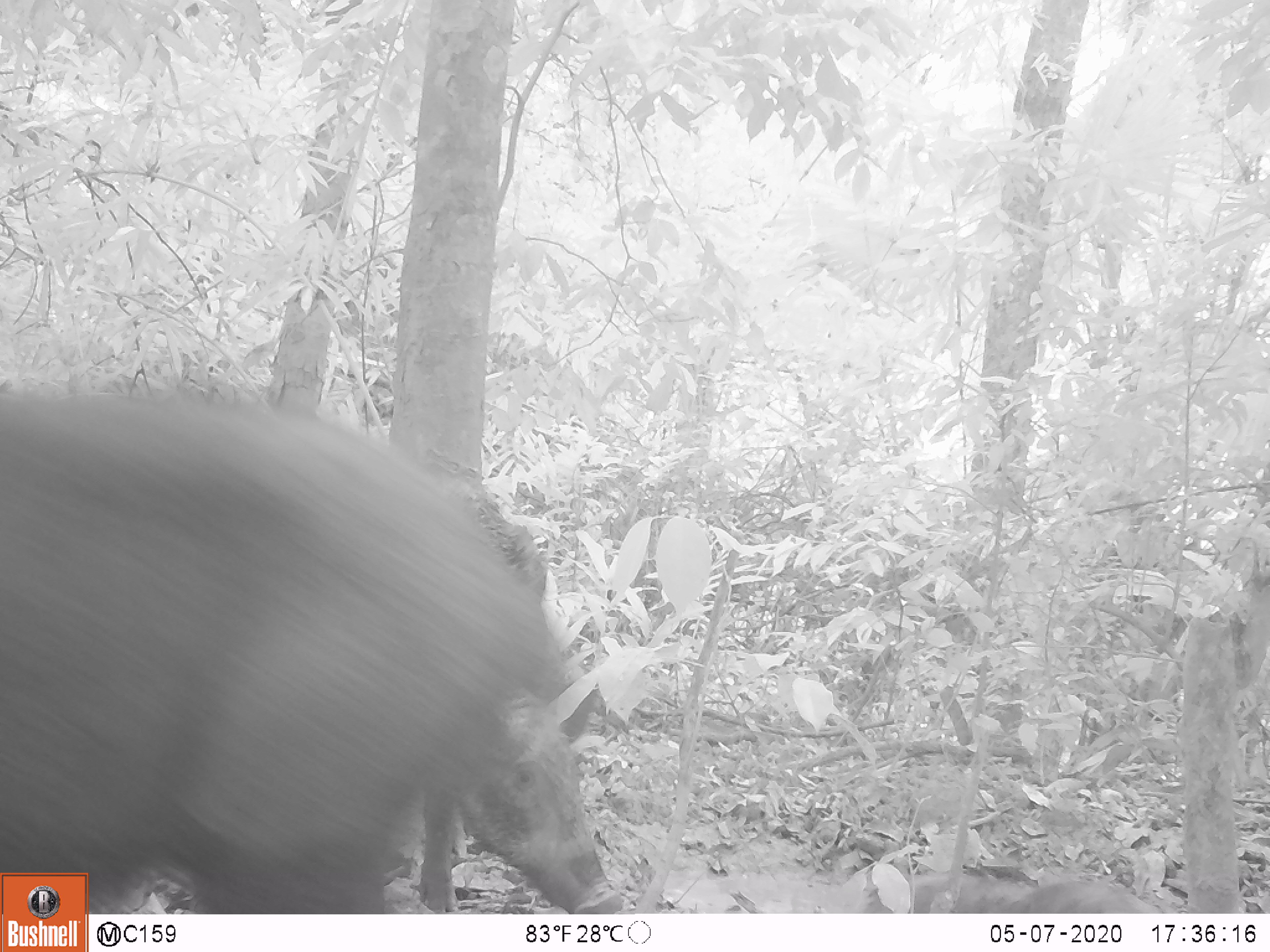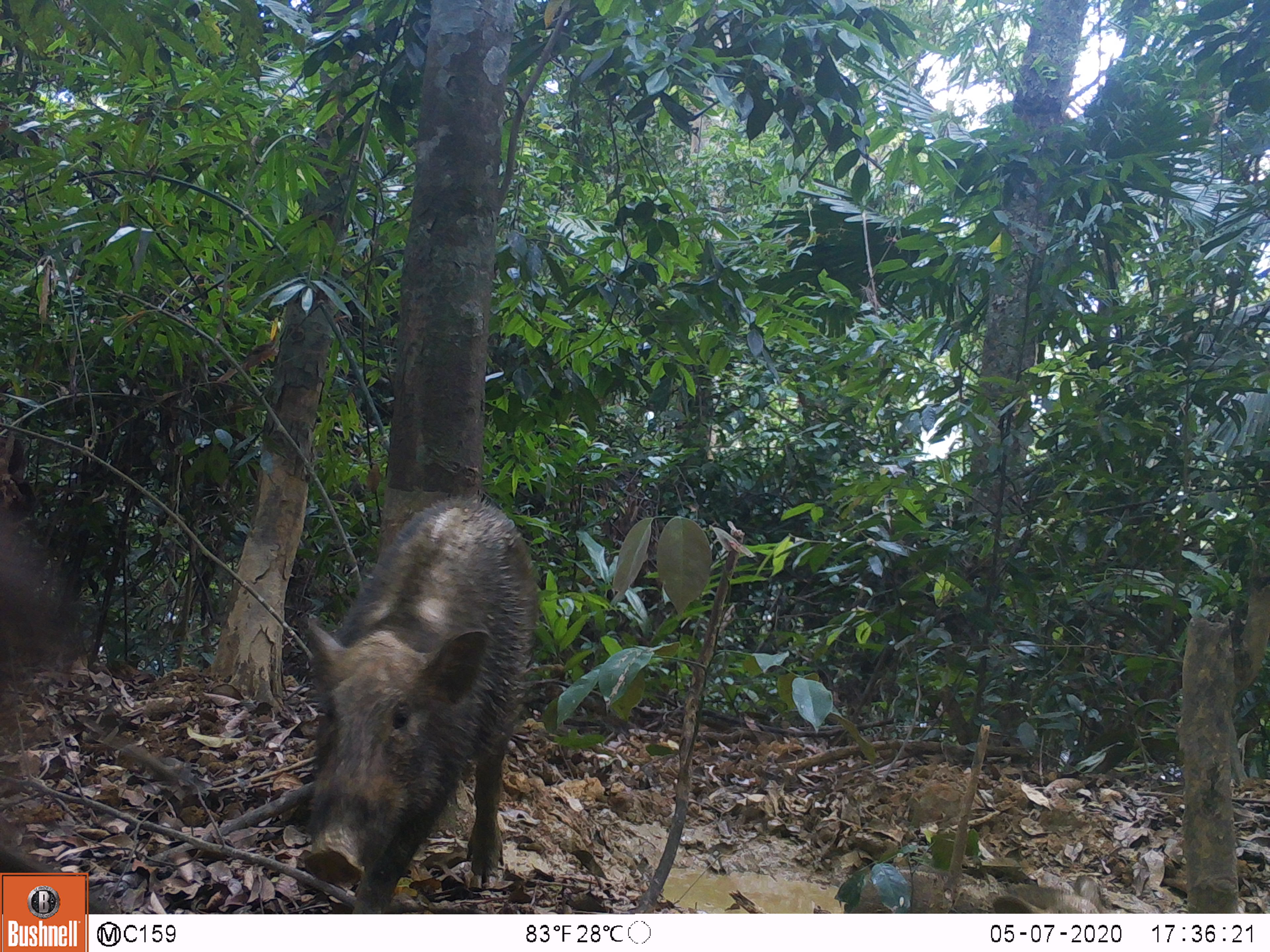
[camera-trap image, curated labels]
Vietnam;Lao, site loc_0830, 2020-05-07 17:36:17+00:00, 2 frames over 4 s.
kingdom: Animalia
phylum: Chordata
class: Mammalia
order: Artiodactyla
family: Suidae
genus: Sus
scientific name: Sus scrofa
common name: eurasian wild pig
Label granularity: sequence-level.